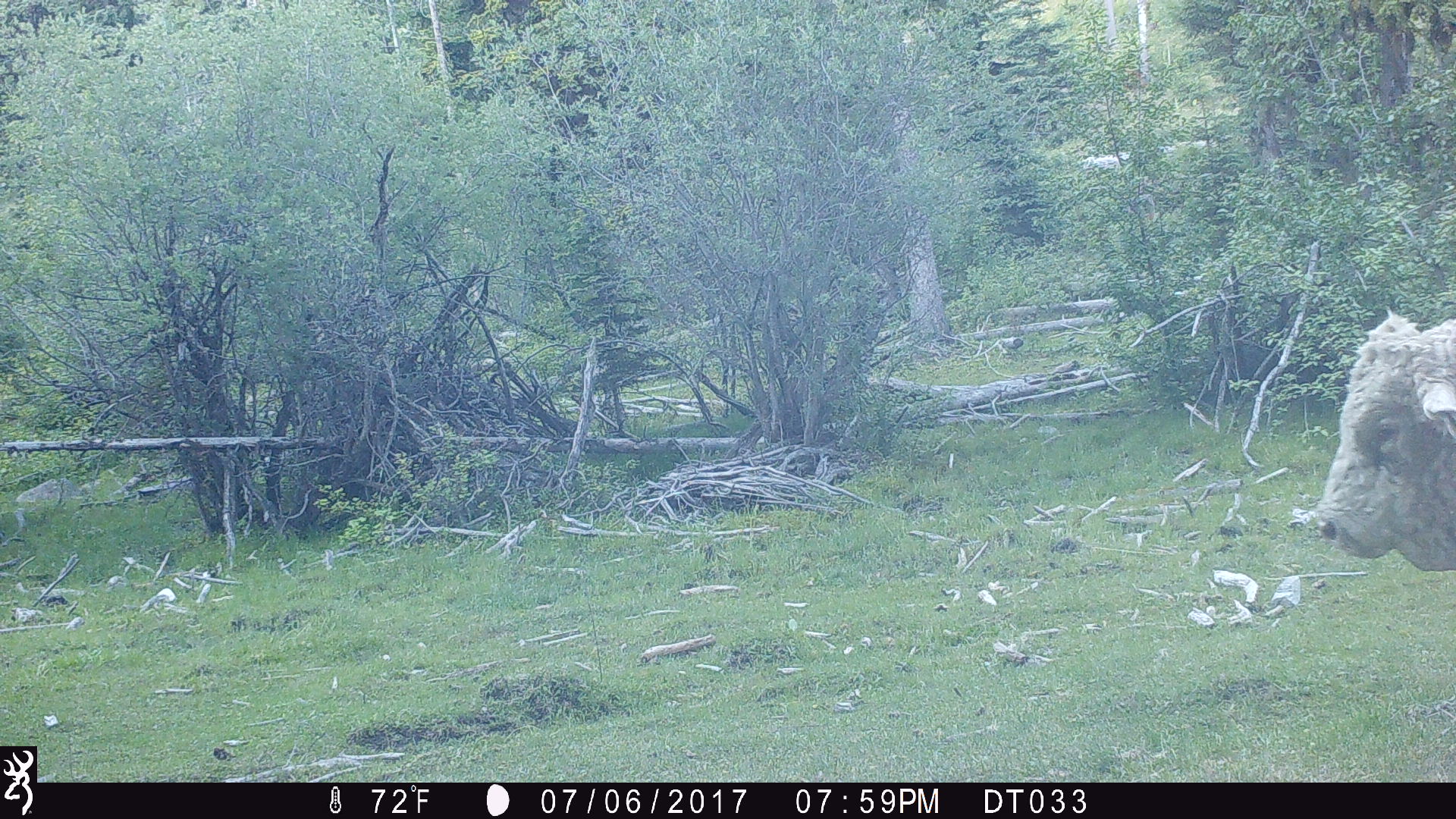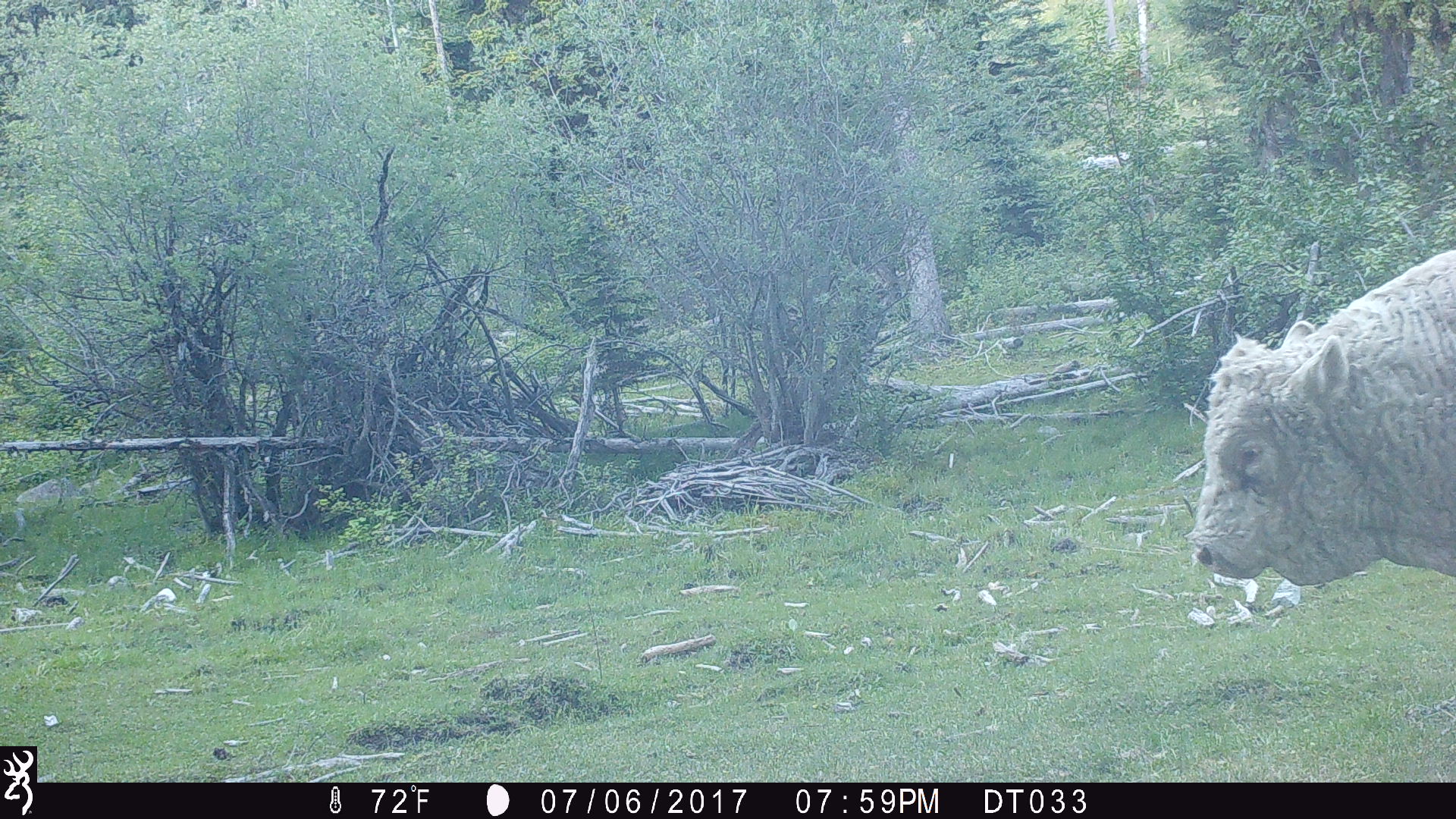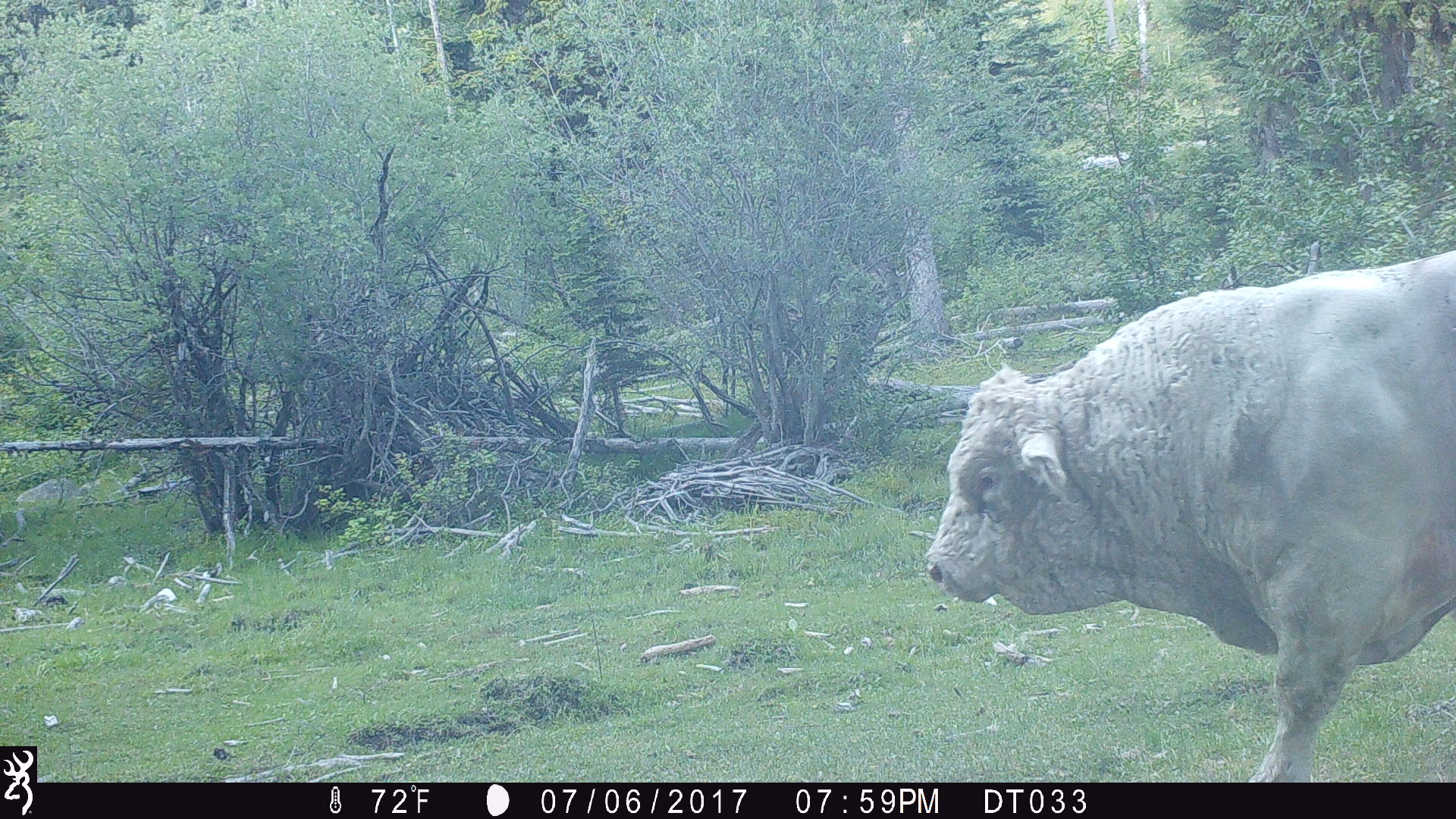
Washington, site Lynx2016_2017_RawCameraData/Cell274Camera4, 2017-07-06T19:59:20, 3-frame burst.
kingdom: Animalia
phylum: Chordata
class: Mammalia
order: Artiodactyla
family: Bovidae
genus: Bos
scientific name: Bos taurus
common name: domestic cattle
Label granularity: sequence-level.